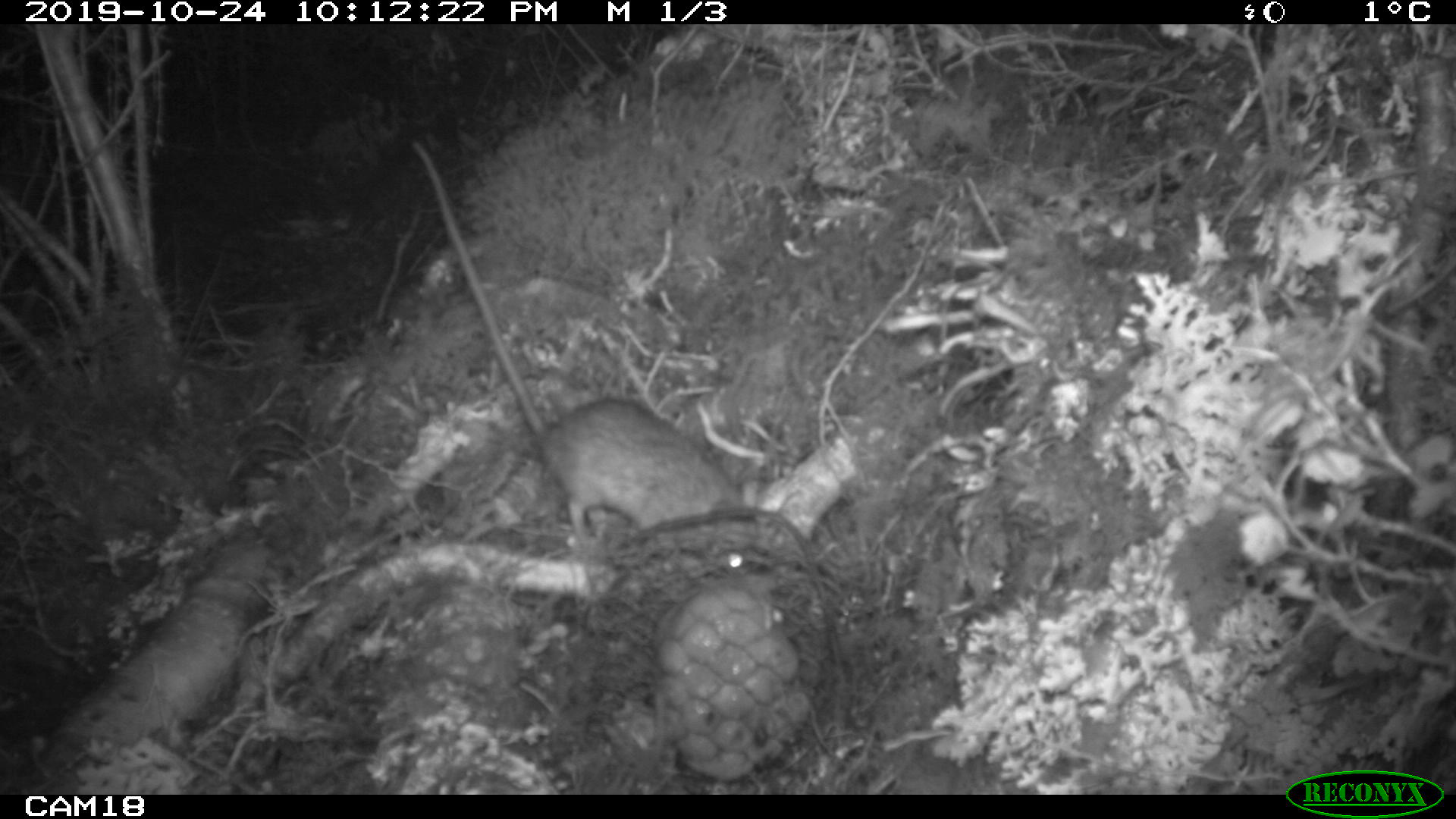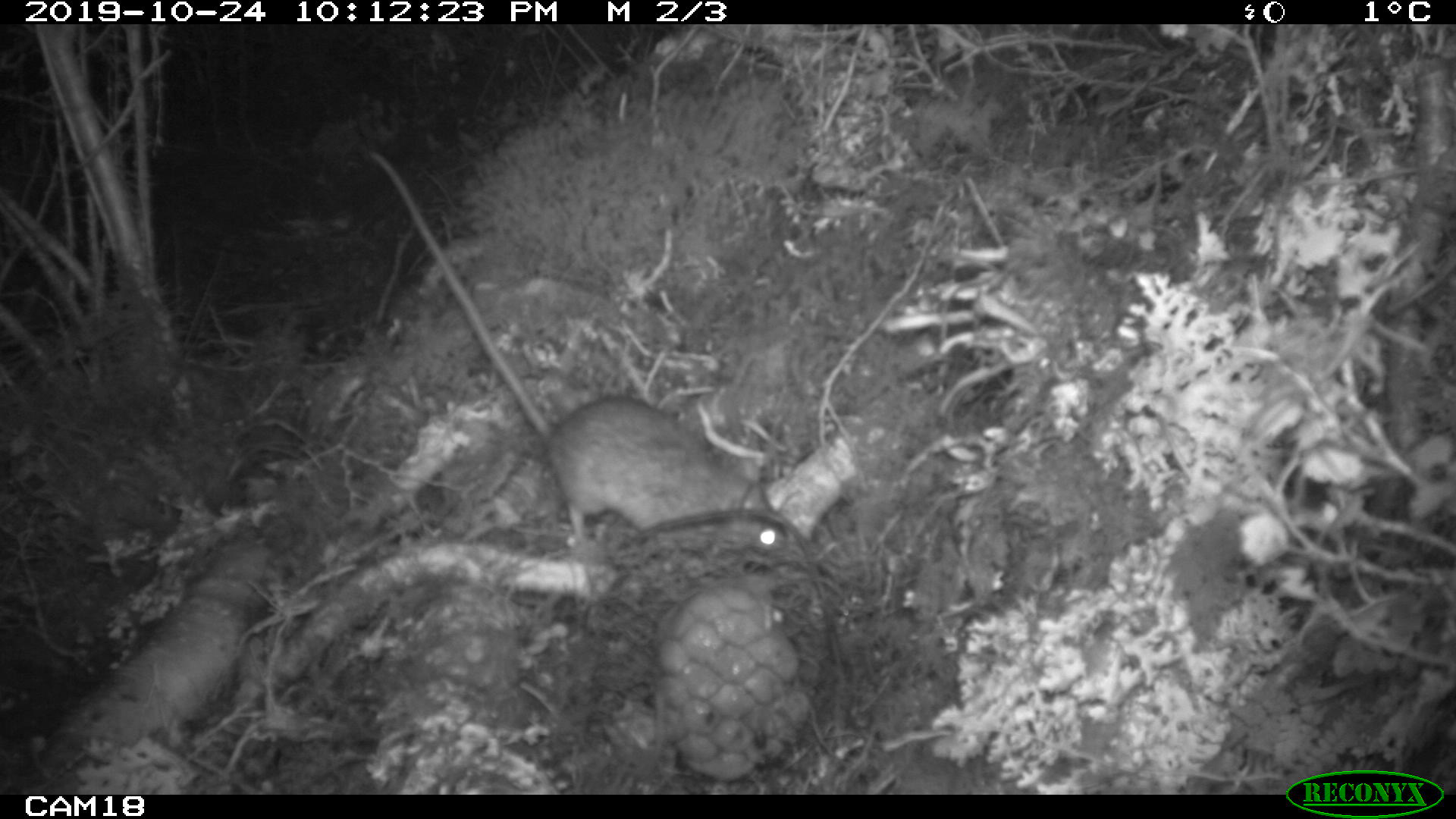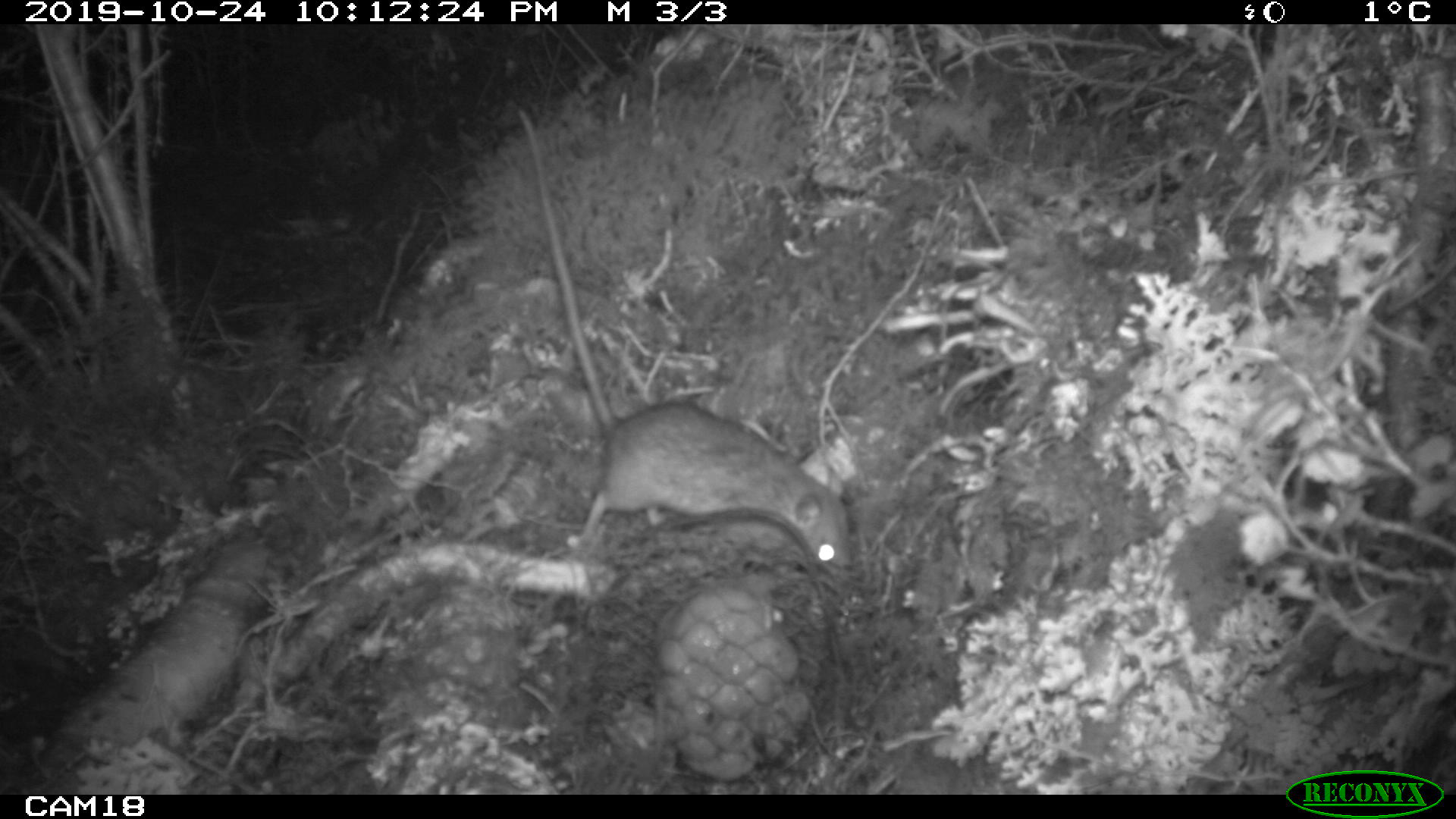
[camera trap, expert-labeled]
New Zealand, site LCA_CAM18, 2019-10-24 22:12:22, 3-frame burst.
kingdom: Animalia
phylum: Chordata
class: Mammalia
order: Rodentia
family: Muridae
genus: Rattus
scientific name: Rattus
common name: rat